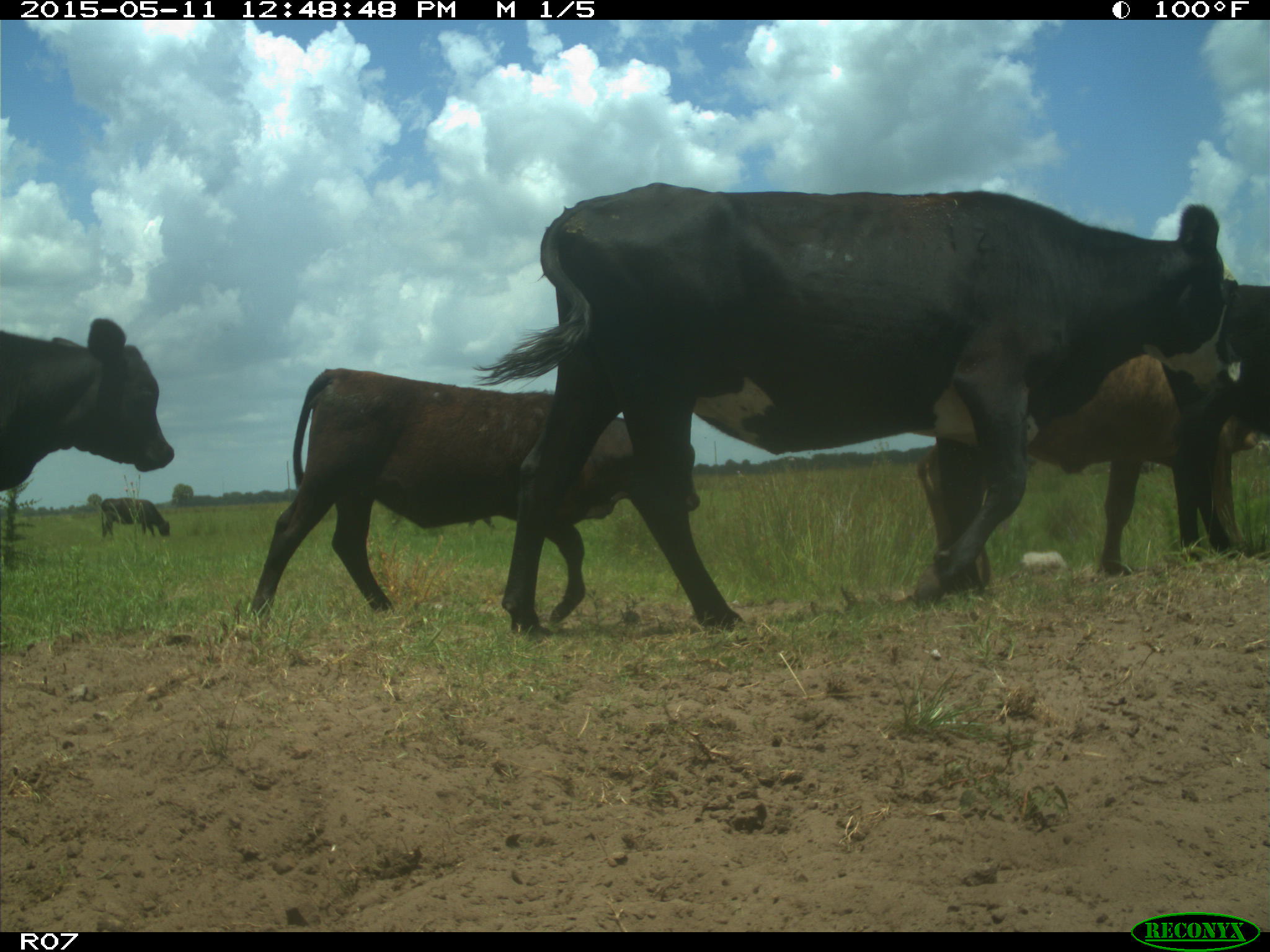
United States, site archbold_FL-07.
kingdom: Animalia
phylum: Chordata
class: Mammalia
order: Artiodactyla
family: Bovidae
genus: Bos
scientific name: Bos taurus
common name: domestic cow